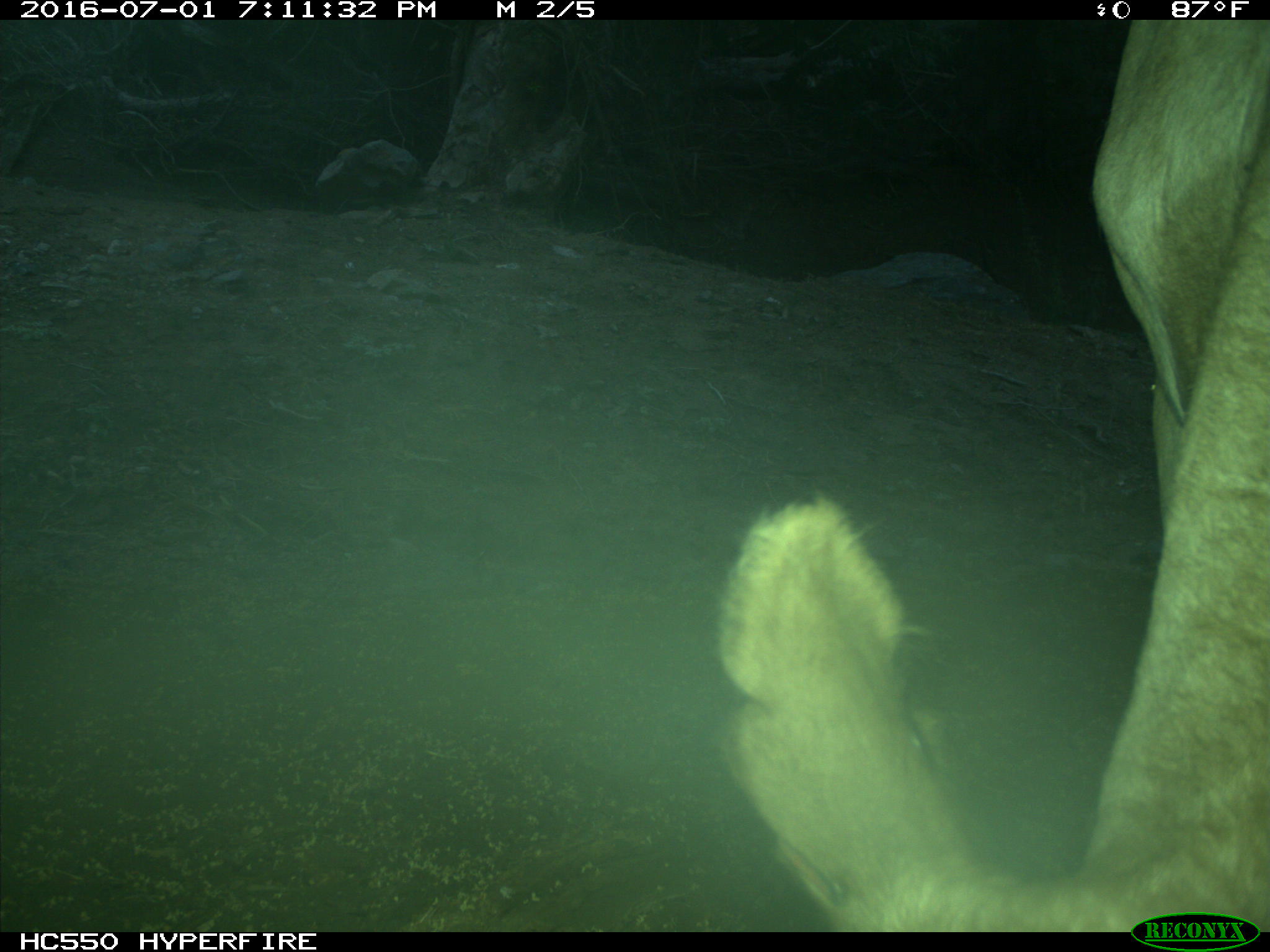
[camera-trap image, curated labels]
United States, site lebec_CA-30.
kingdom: Animalia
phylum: Chordata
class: Mammalia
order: Artiodactyla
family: Bovidae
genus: Bos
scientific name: Bos taurus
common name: domestic cow